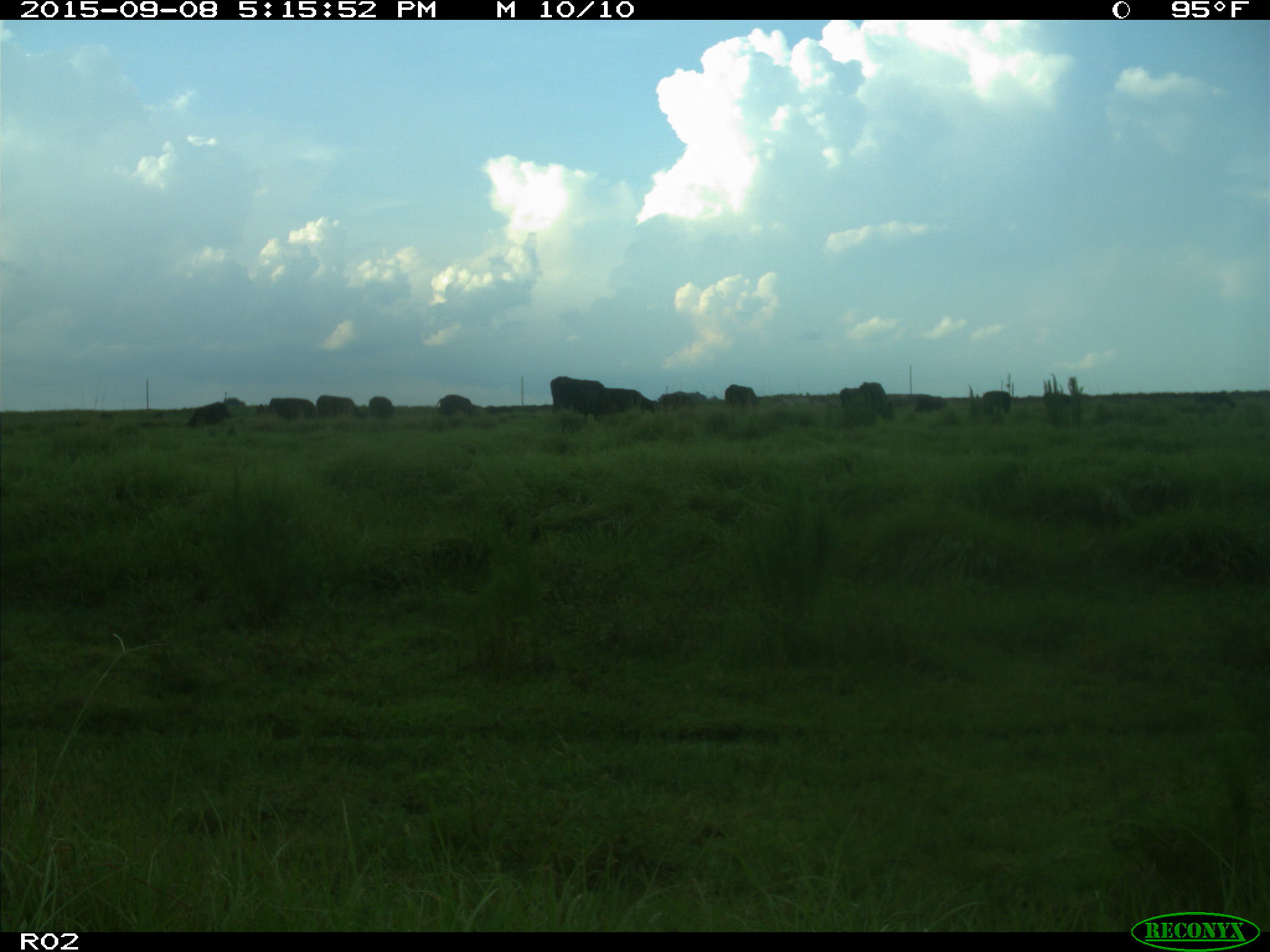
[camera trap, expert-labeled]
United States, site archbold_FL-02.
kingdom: Animalia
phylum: Chordata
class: Mammalia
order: Artiodactyla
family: Bovidae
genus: Bos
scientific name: Bos taurus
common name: domestic cow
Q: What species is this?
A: Bos taurus (domestic cow).